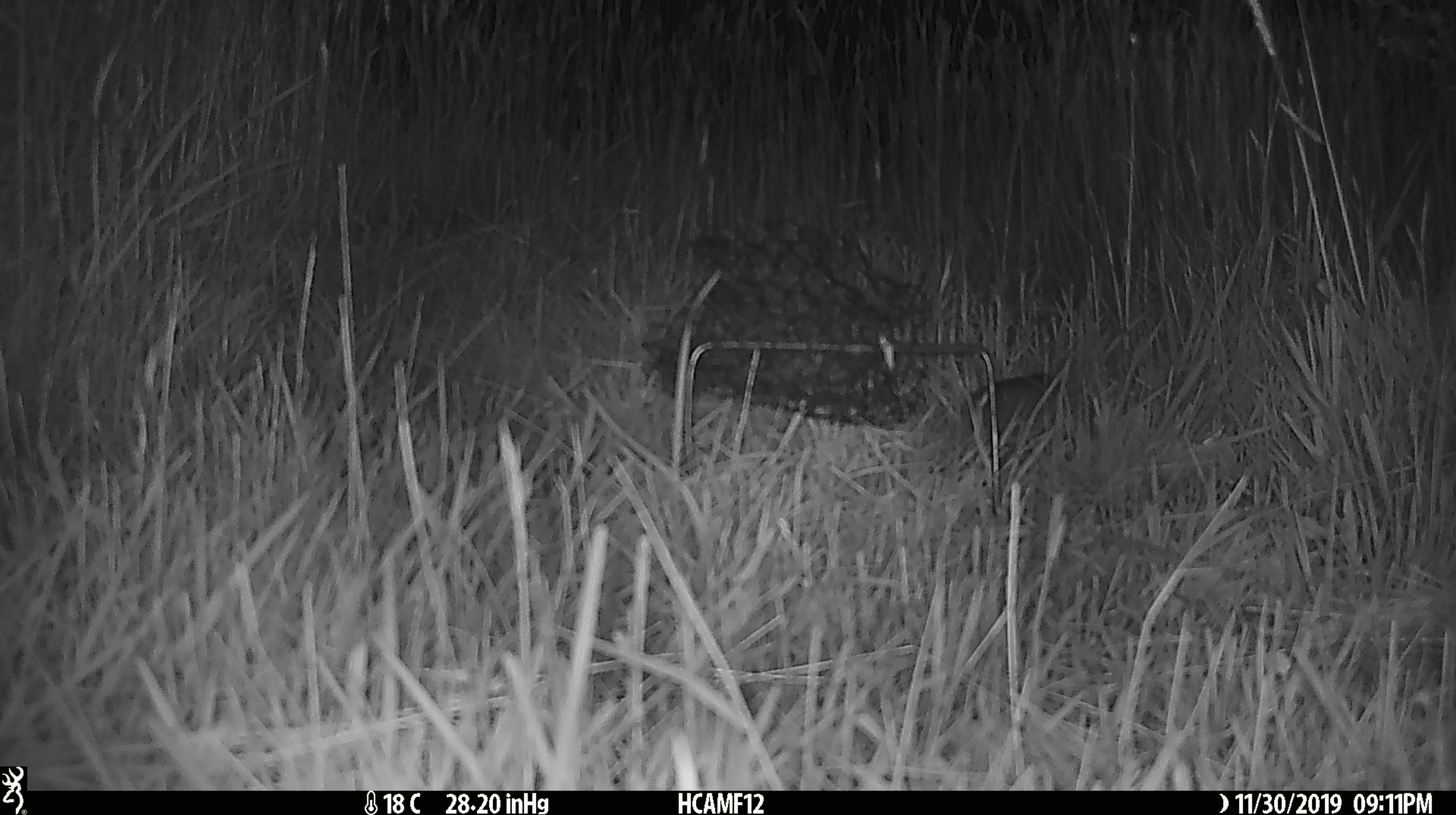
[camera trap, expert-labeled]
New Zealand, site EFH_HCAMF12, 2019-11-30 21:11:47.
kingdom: Animalia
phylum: Chordata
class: Mammalia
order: Rodentia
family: Muridae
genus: Mus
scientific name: Mus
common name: mouse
Mouse (Mus).